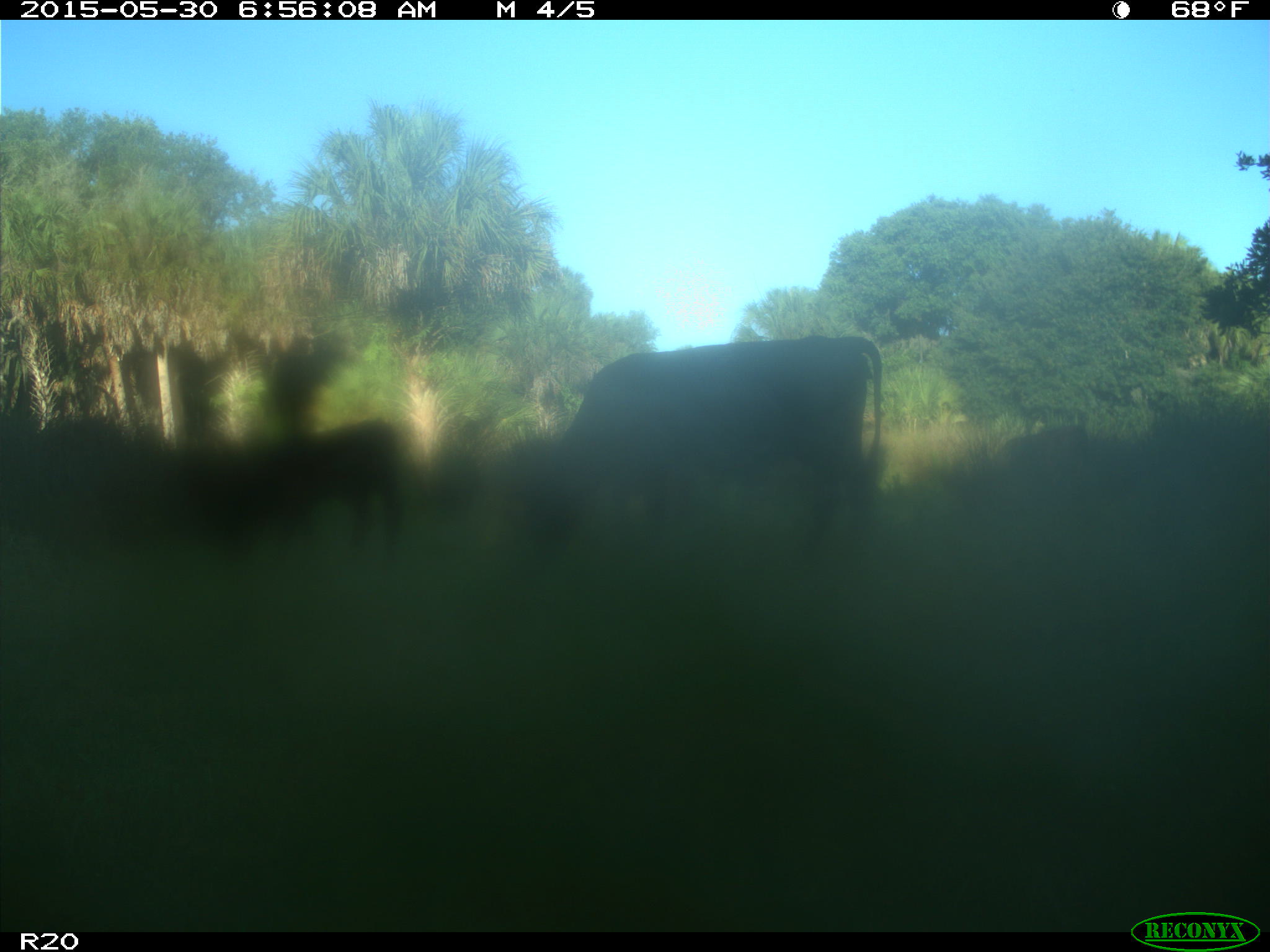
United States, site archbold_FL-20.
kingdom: Animalia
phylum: Chordata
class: Mammalia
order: Artiodactyla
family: Bovidae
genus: Bos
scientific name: Bos taurus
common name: domestic cow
Bos taurus (domestic cow).